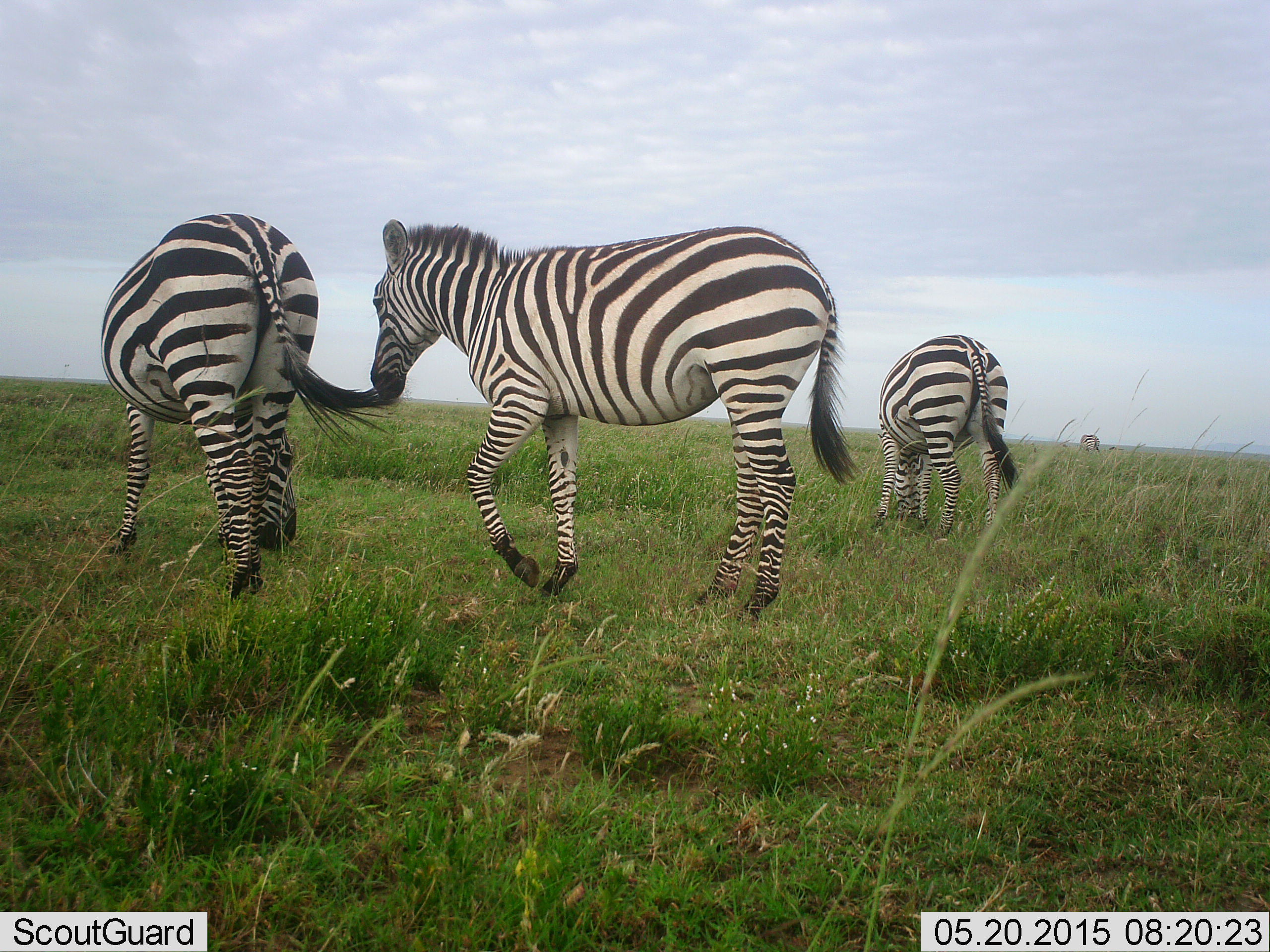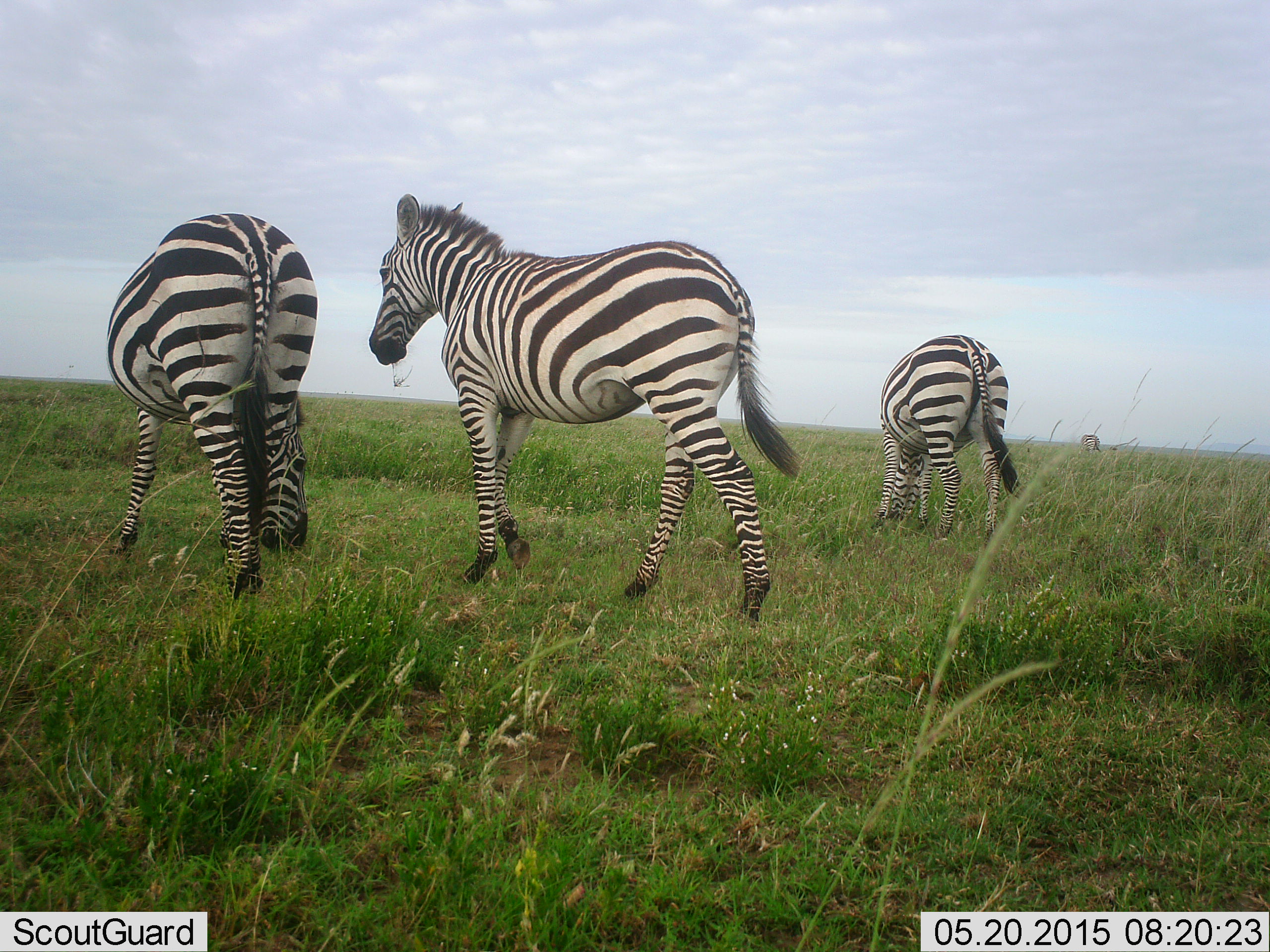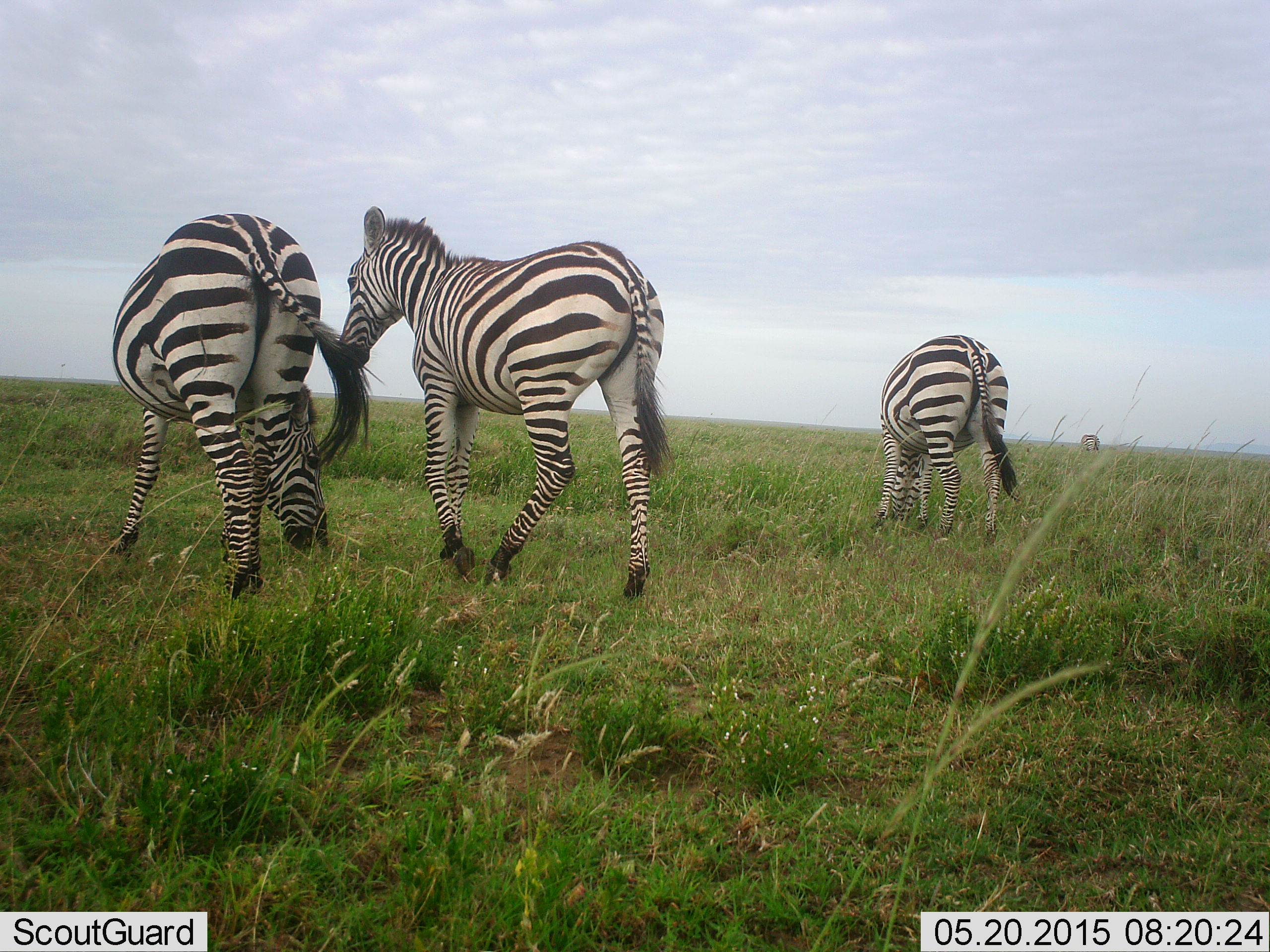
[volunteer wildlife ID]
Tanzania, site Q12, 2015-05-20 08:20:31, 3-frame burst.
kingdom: Animalia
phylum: Chordata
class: Mammalia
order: Perissodactyla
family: Equidae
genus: Equus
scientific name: Equus quagga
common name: plains zebra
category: zebra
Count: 4.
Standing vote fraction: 50%.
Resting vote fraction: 0%.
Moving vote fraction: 70%.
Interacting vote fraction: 20%.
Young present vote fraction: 10%.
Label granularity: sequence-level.